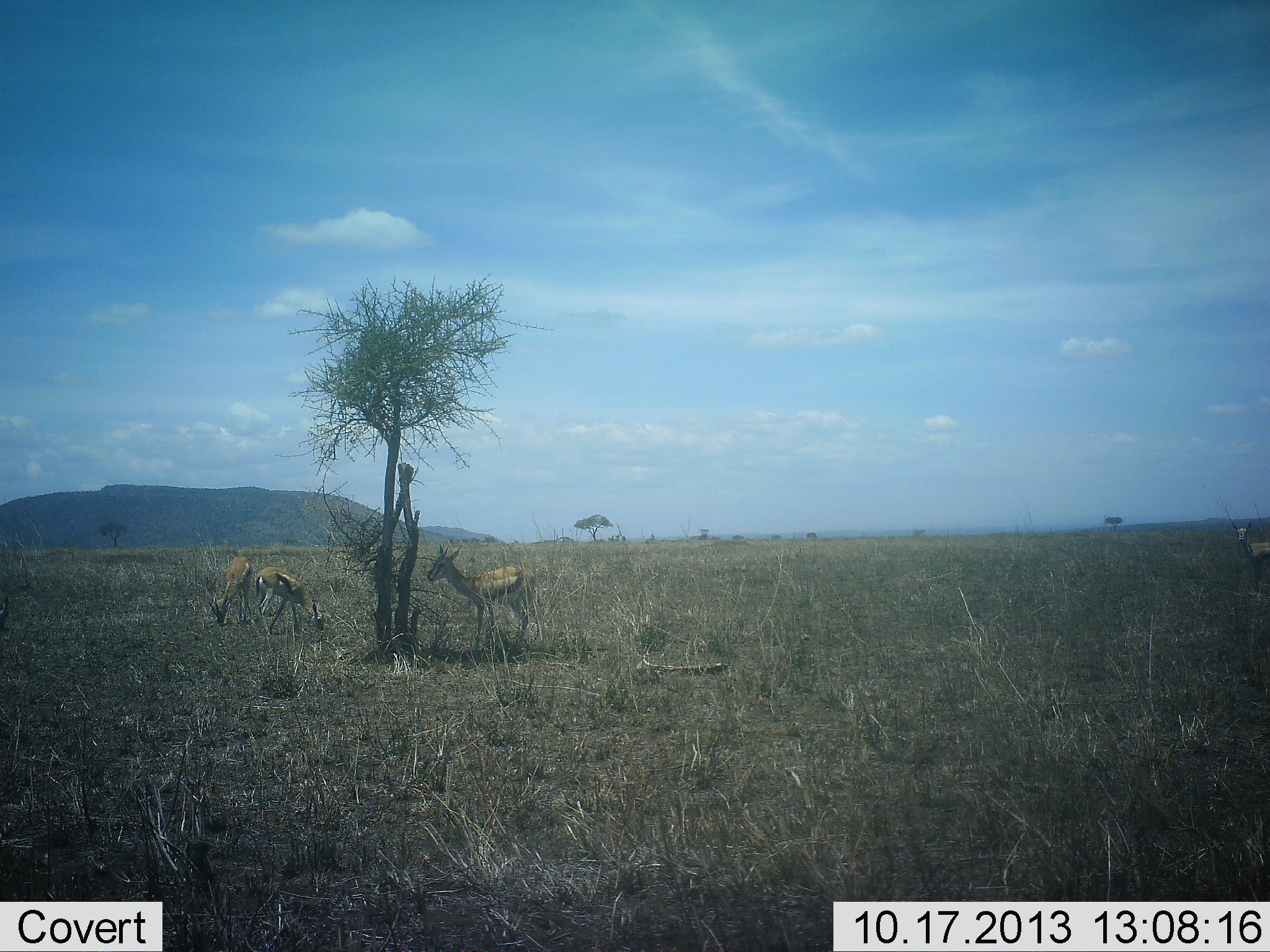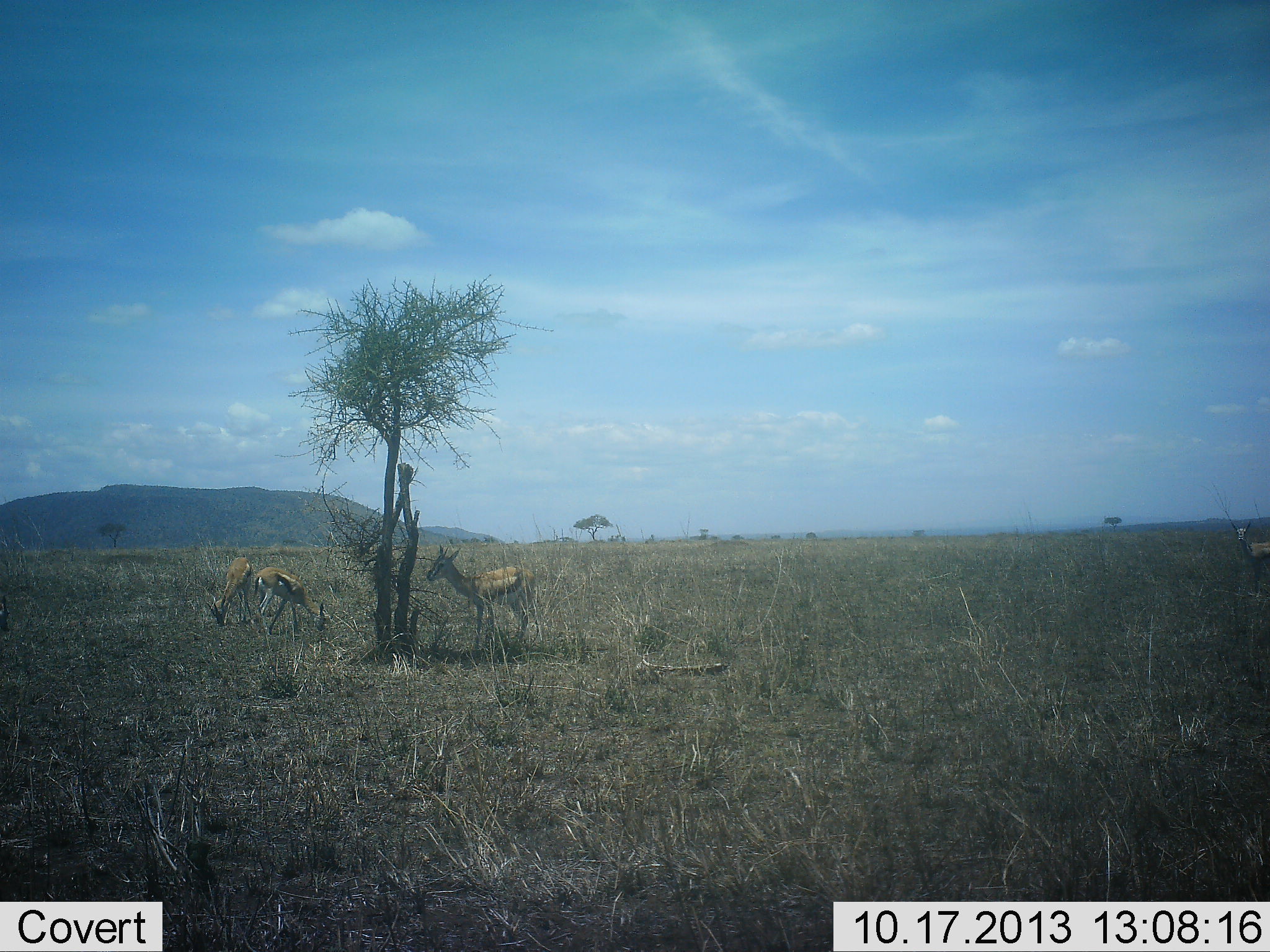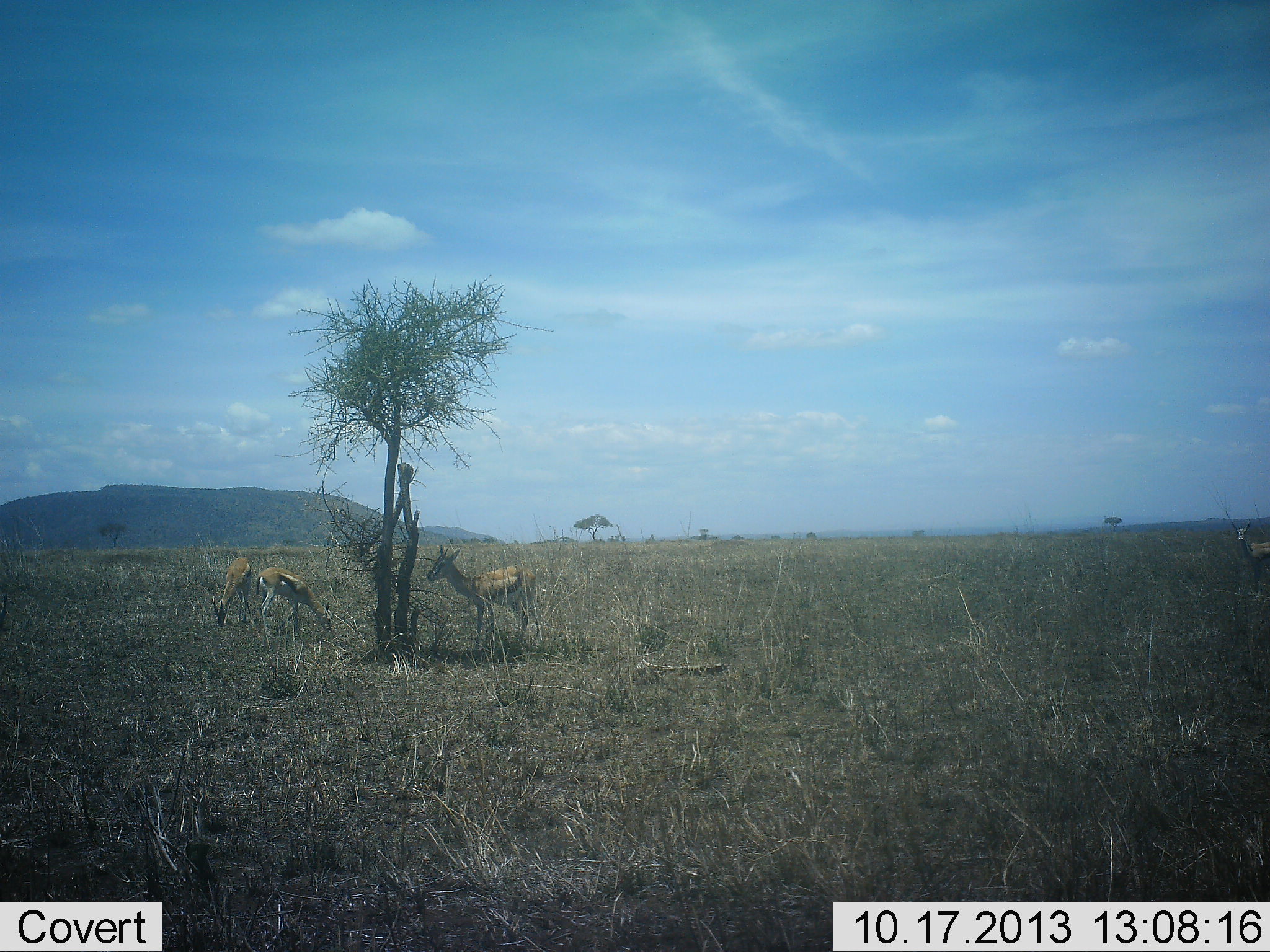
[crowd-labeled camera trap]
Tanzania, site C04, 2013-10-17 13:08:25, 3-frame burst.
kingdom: Animalia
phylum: Chordata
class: Mammalia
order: Artiodactyla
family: Bovidae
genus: Eudorcas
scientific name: Eudorcas thomsonii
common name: thomson's gazelle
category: gazellethomsons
Gazellethomsons (thomson's gazelle) (Eudorcas thomsonii), count 4. Behavior (volunteer vote fractions): standing 100%, resting 0%, moving 10%, interacting 0%. Young present (vote fraction): 10%. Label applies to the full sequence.